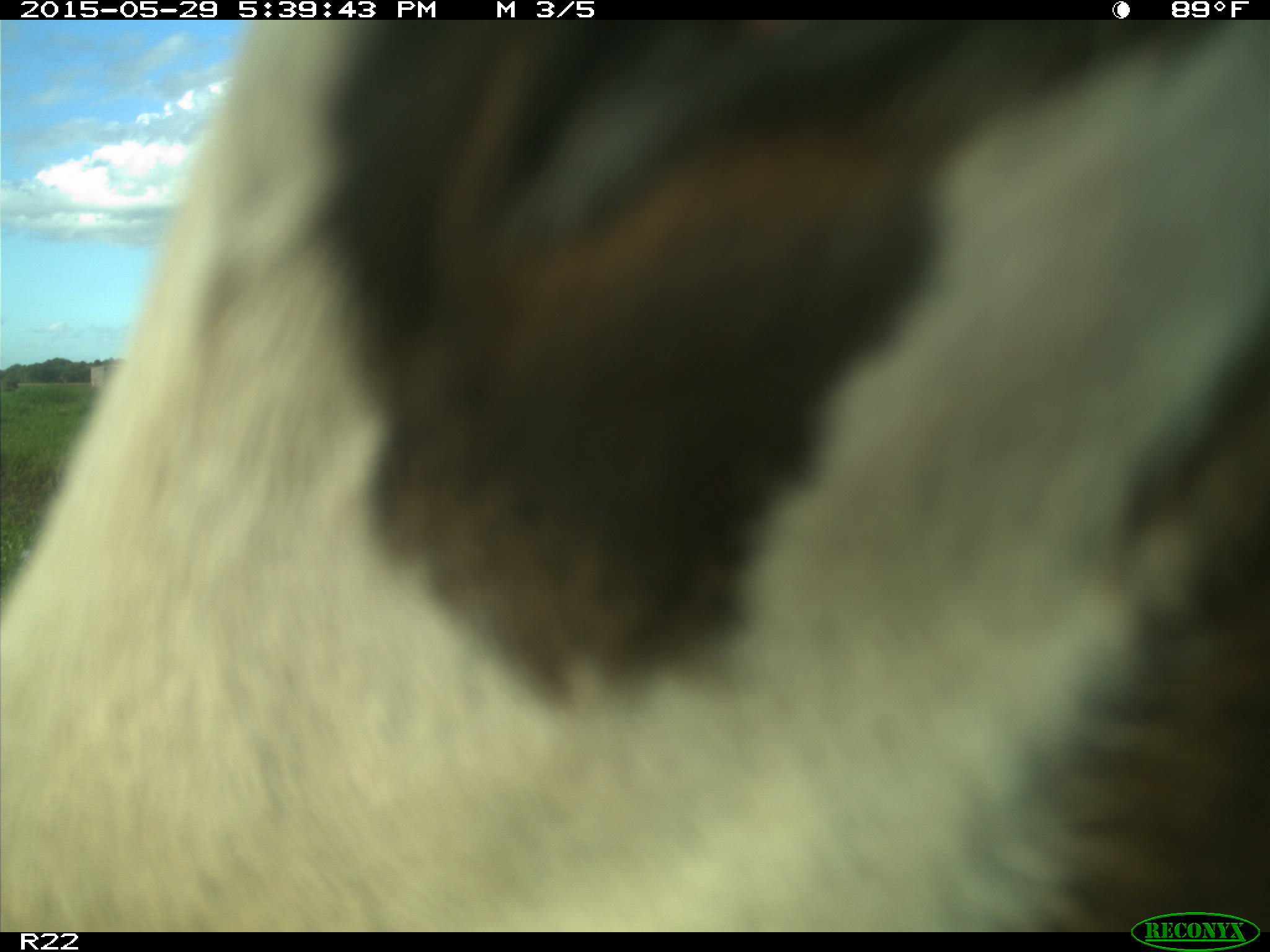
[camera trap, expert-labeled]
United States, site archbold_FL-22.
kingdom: Animalia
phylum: Chordata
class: Mammalia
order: Artiodactyla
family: Bovidae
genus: Bos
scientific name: Bos taurus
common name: domestic cow